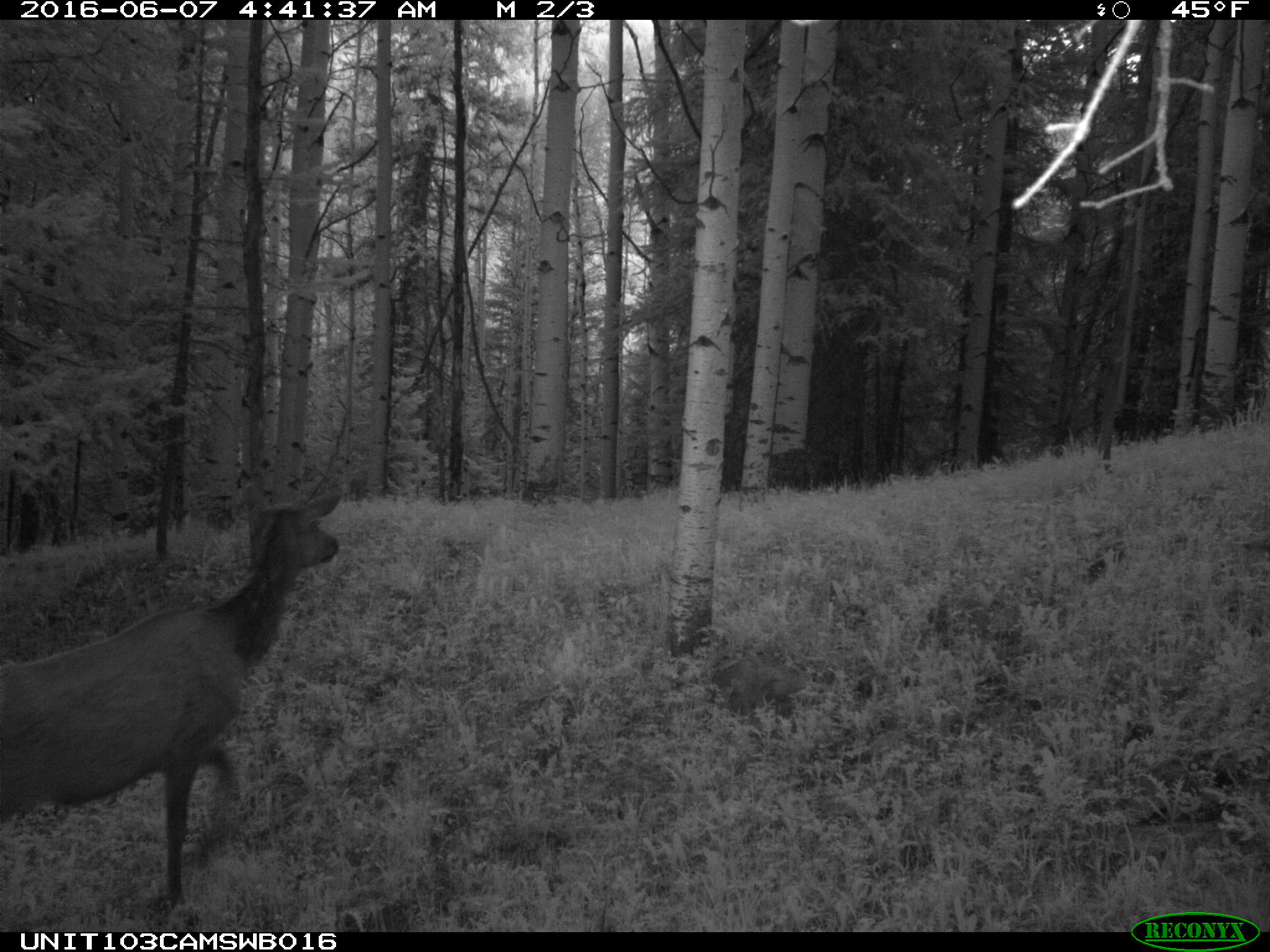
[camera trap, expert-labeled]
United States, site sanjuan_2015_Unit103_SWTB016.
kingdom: Animalia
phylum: Chordata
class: Mammalia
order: Artiodactyla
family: Cervidae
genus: Cervus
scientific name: Cervus elaphus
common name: red deer